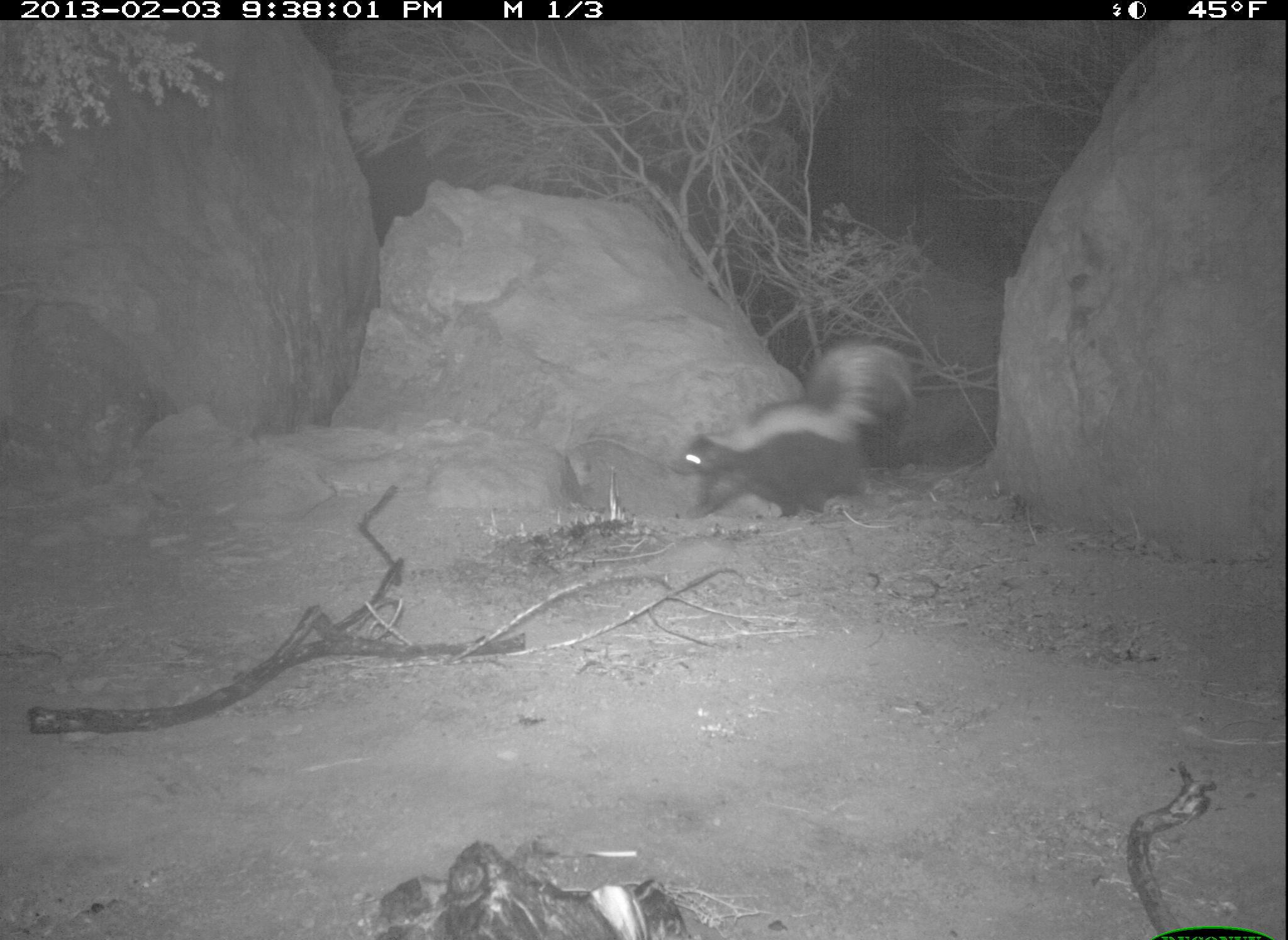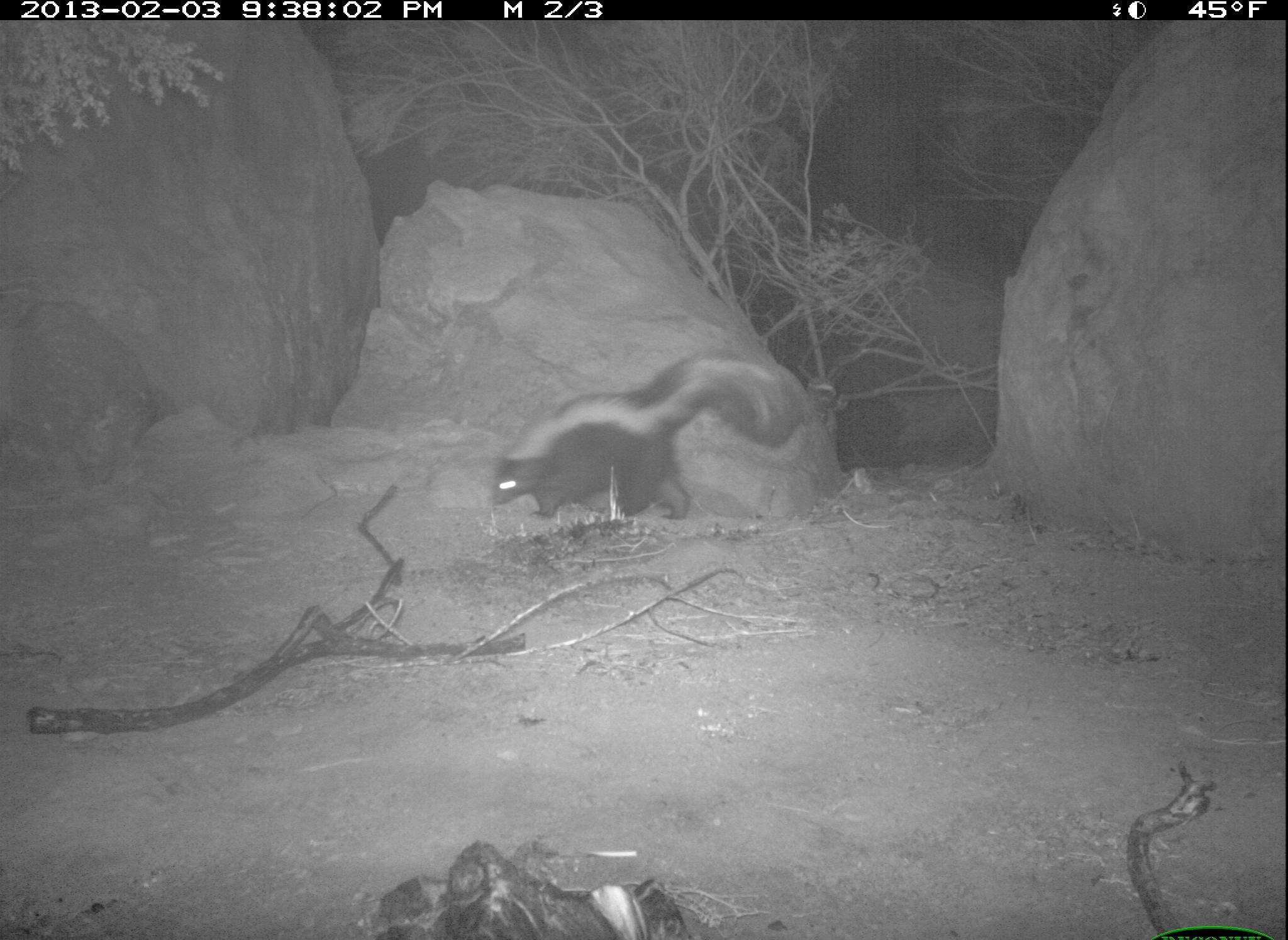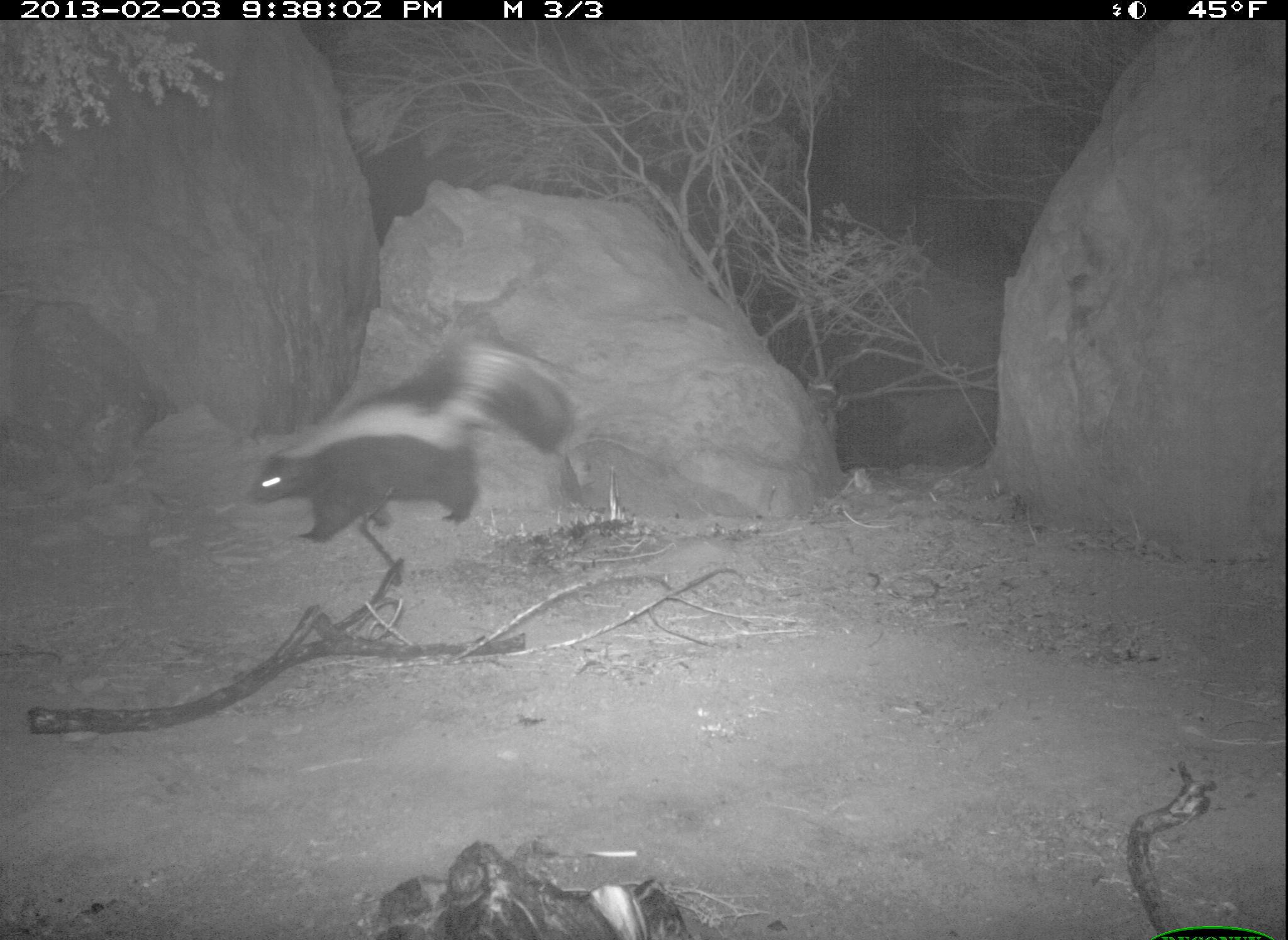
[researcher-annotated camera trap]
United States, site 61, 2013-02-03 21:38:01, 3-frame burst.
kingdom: Animalia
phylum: Chordata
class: Mammalia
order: Carnivora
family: Mephitidae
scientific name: Mephitidae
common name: skunk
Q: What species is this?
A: Skunk (Mephitidae).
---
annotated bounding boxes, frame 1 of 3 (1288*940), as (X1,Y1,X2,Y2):
skunk: (671,335,943,523)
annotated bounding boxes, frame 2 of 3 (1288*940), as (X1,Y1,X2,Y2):
skunk: (481,343,823,536)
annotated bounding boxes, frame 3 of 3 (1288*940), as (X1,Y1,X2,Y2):
skunk: (248,340,578,557)